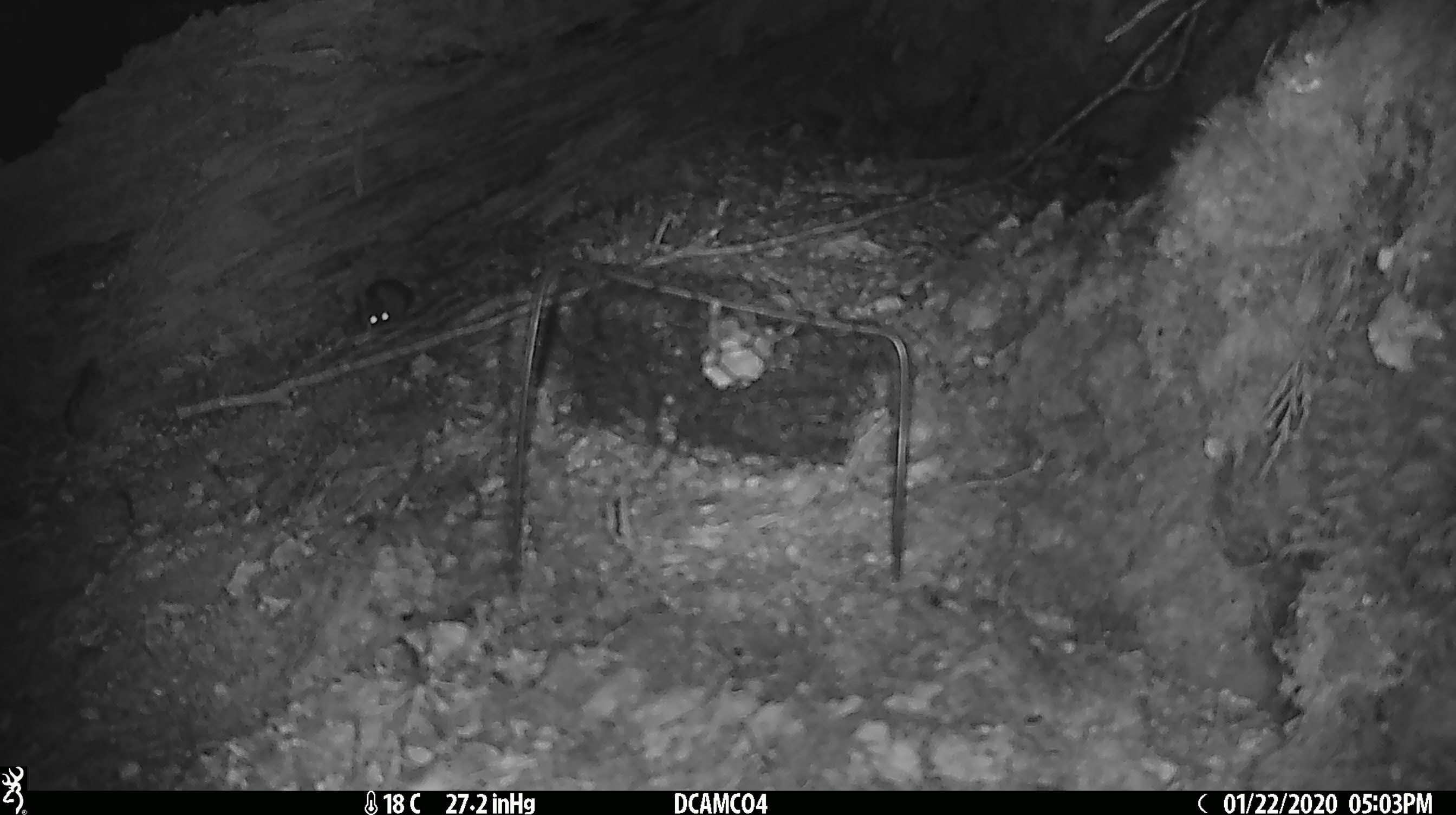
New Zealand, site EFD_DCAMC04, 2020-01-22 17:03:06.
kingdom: Animalia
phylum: Chordata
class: Mammalia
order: Rodentia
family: Muridae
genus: Mus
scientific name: Mus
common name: mouse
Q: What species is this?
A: Mouse (Mus).